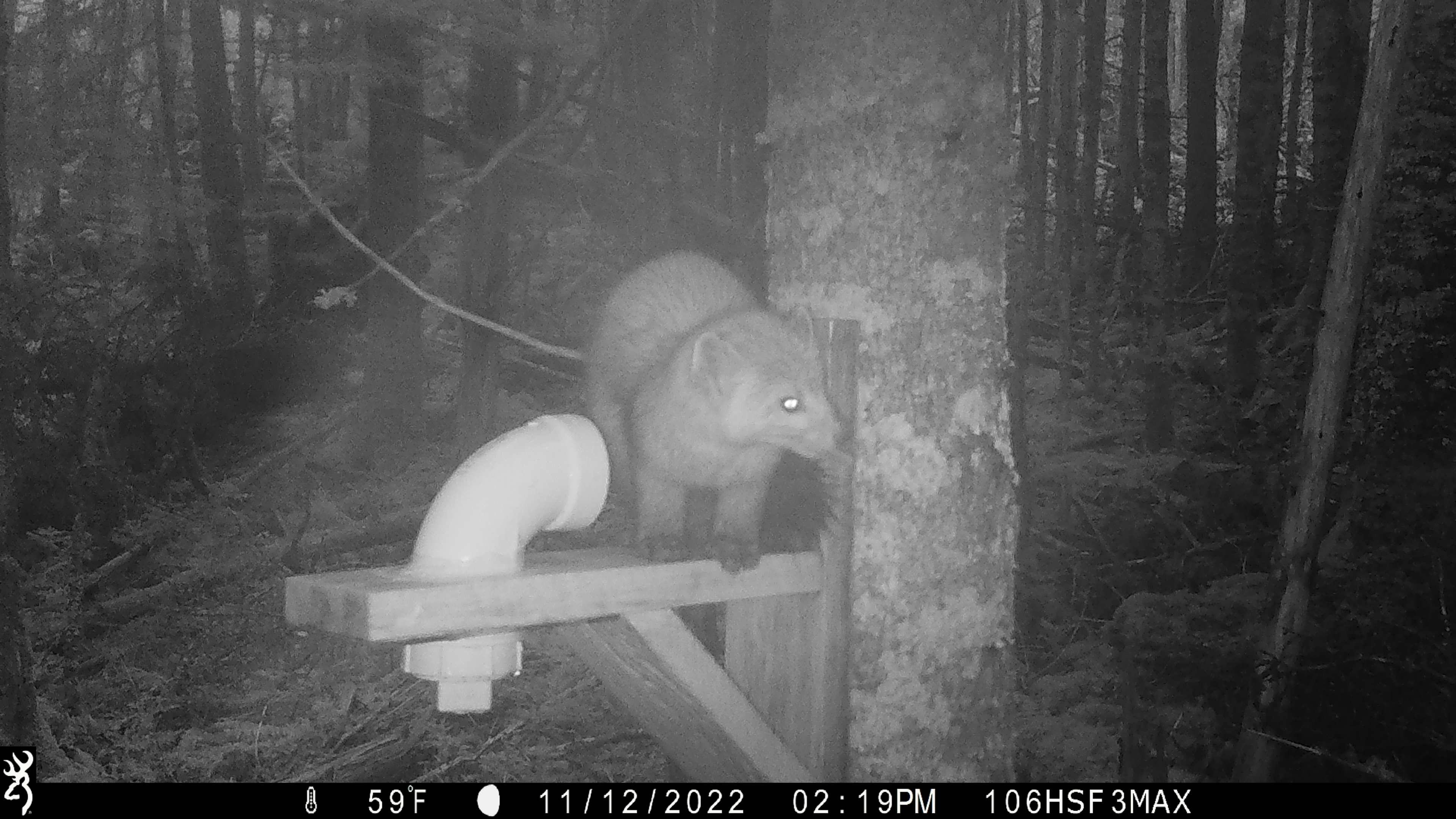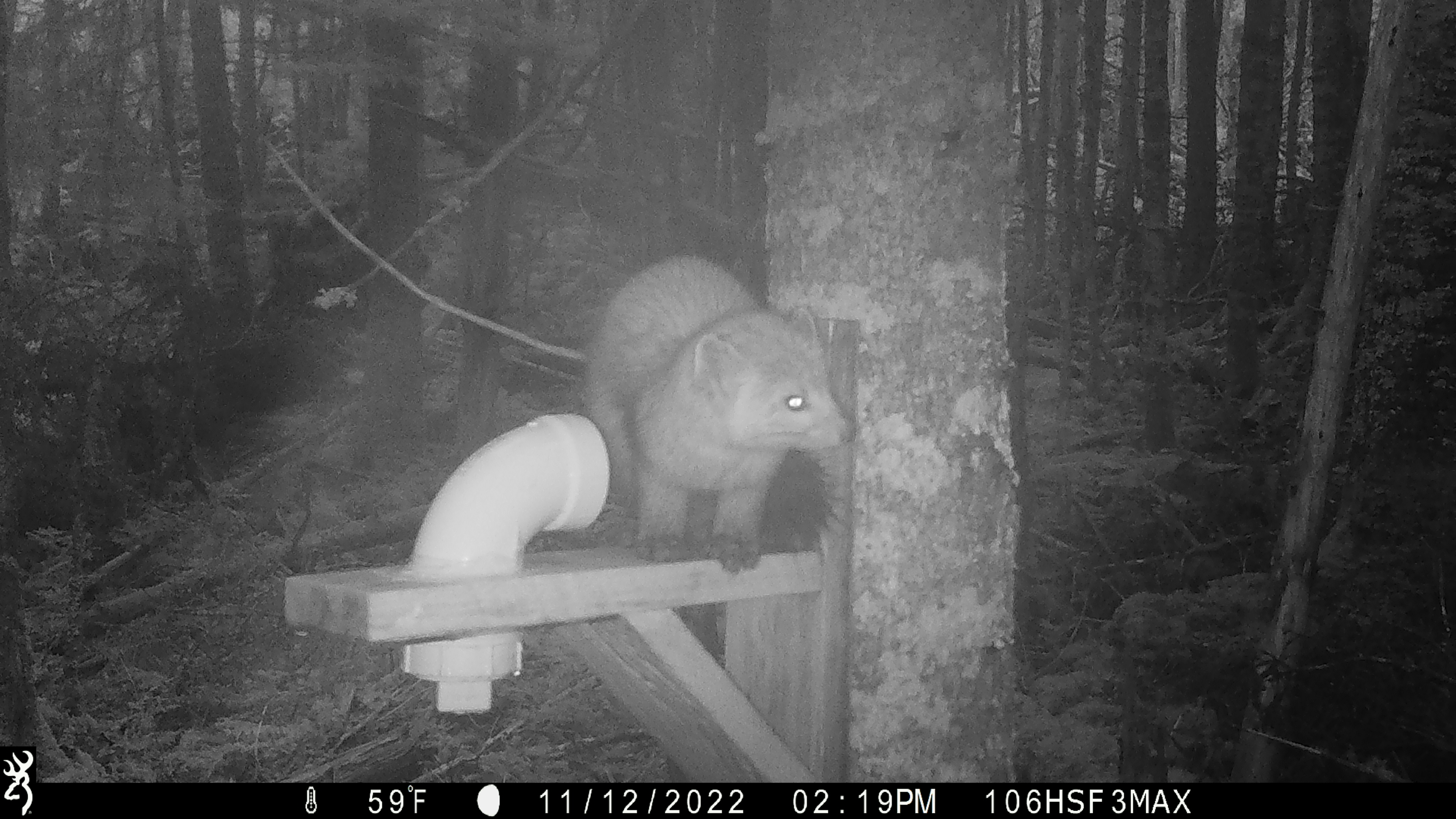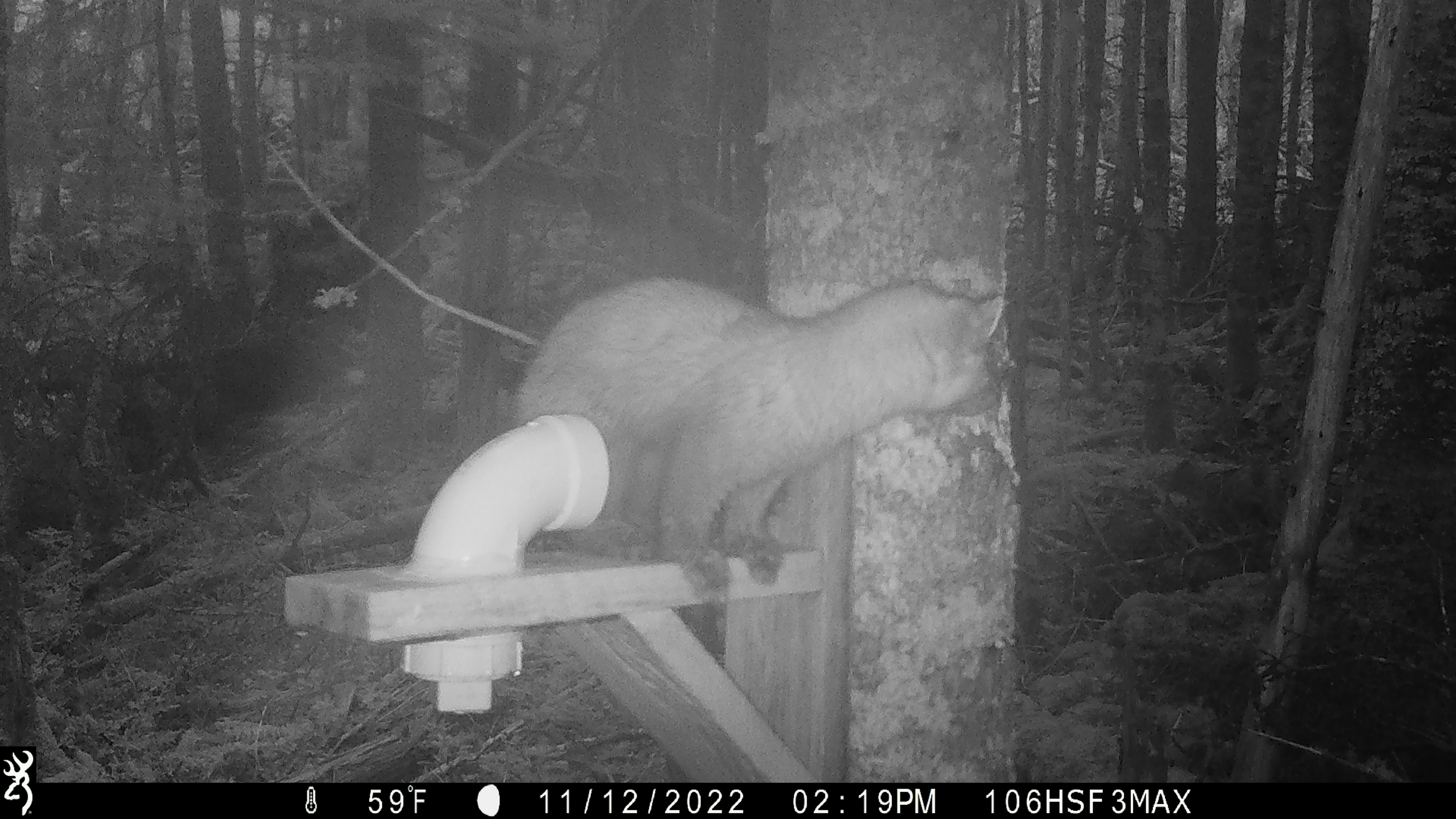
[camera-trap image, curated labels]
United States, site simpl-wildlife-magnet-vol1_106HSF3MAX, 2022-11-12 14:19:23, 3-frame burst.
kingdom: Animalia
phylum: Chordata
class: Mammalia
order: Carnivora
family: Mustelidae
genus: Martes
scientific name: Martes americana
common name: american marten